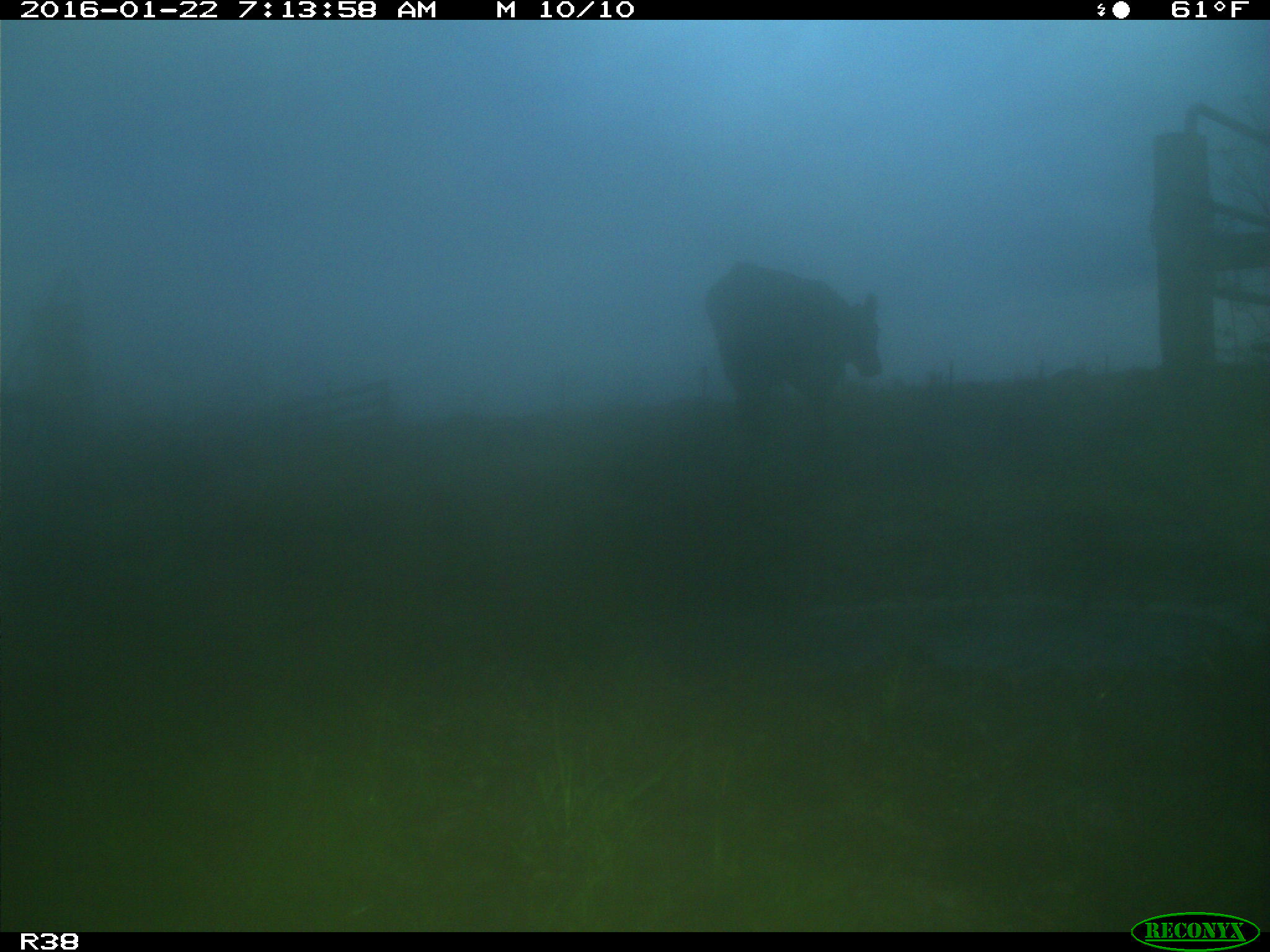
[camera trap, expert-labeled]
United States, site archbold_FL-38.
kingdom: Animalia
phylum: Chordata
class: Mammalia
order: Artiodactyla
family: Bovidae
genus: Bos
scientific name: Bos taurus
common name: domestic cow